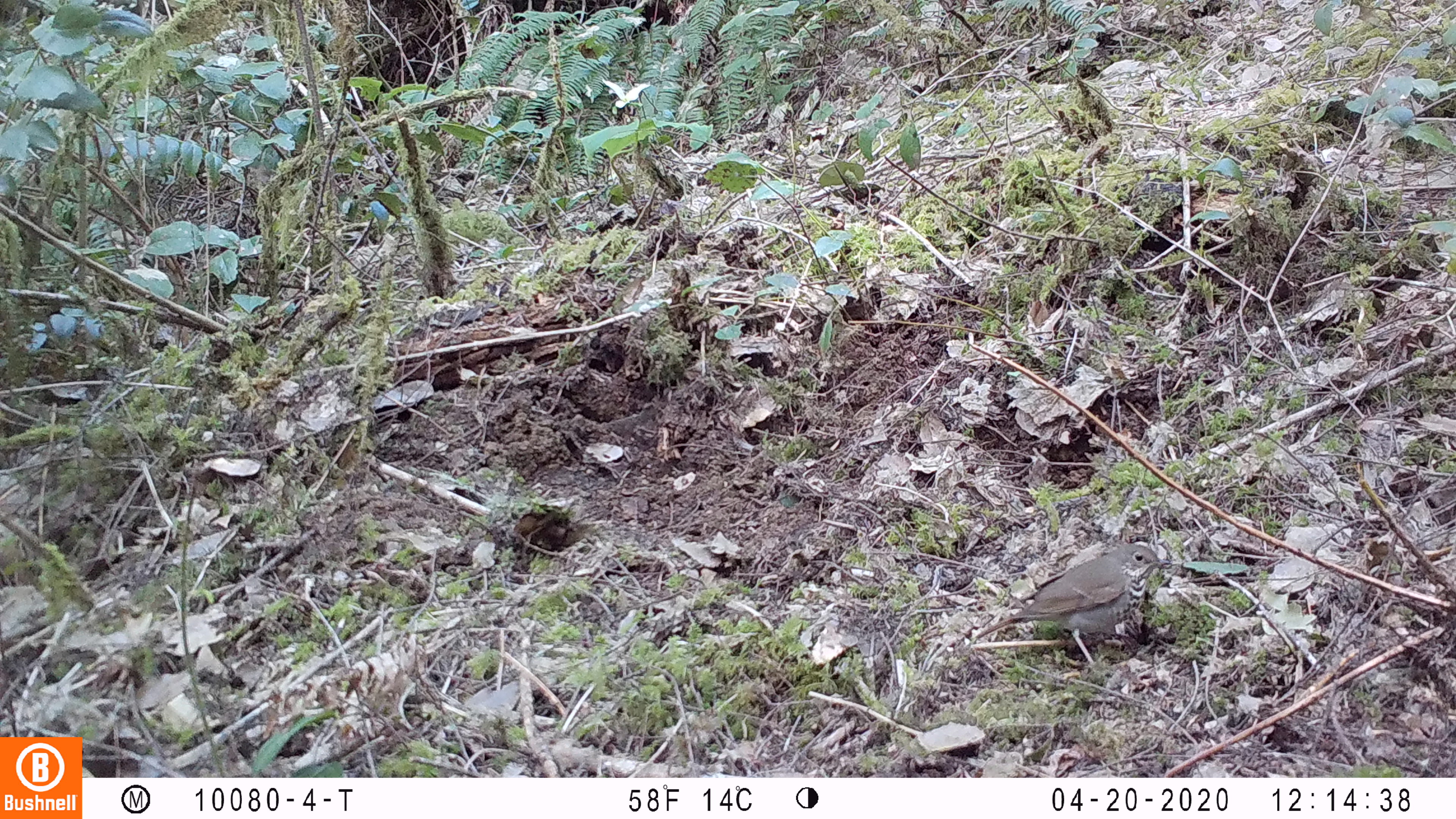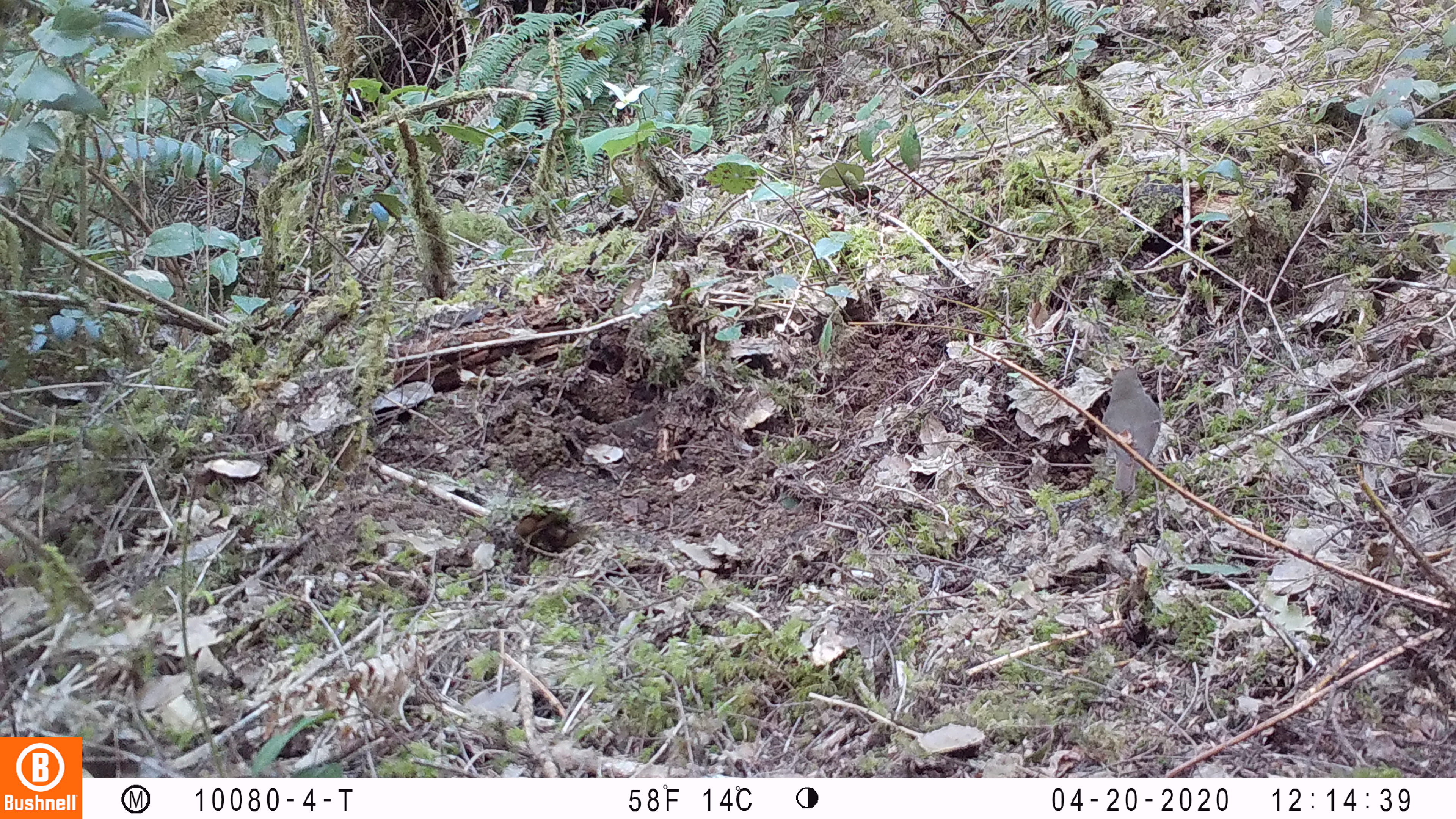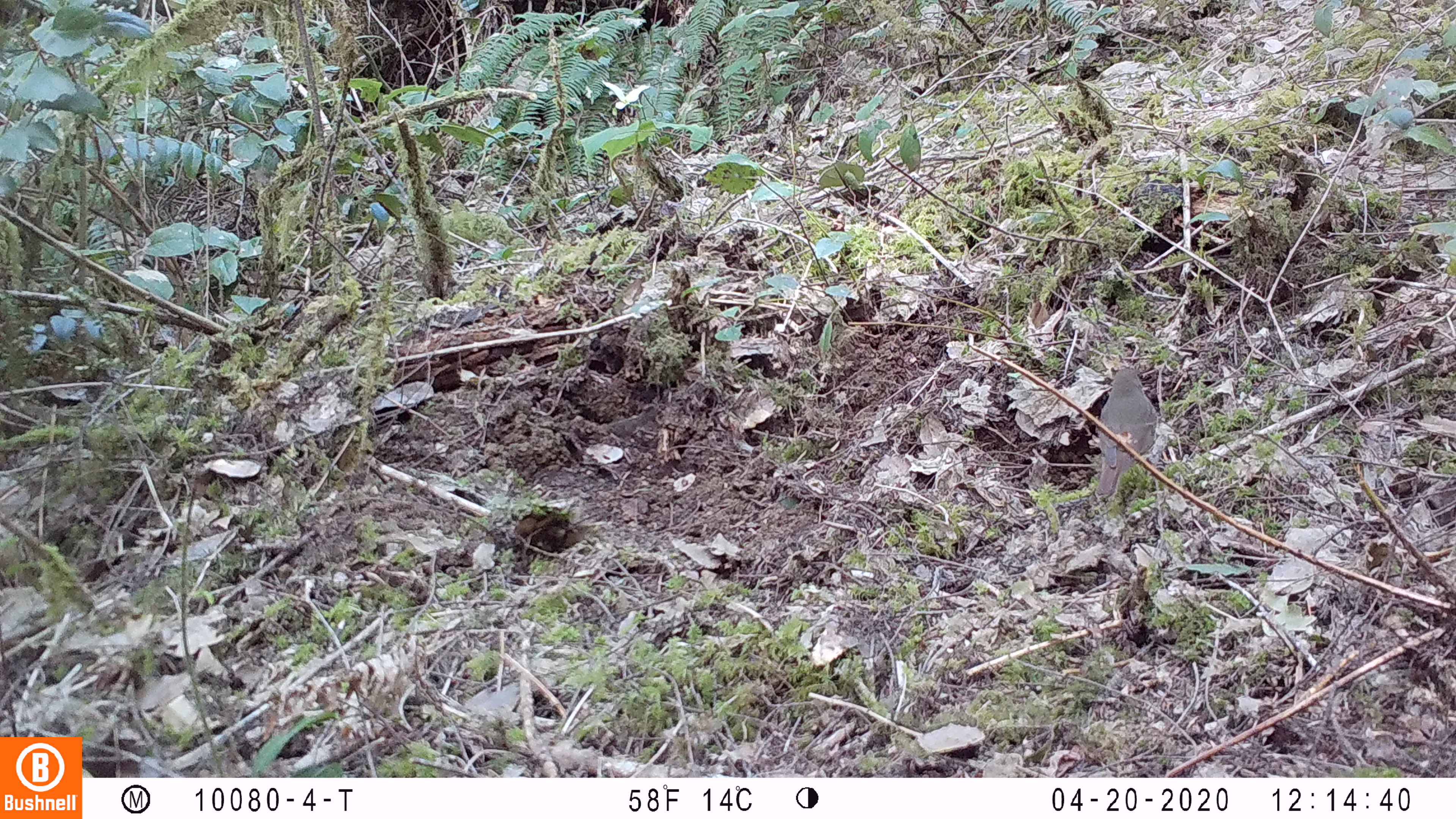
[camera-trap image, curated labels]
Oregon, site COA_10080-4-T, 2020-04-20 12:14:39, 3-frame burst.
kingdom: Animalia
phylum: Chordata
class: Aves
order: Passeriformes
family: Turdidae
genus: Catharus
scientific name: Catharus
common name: brown thrushes and nightingale-thrushes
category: catharus species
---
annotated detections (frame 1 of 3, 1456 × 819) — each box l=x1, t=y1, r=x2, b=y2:
catharus species: l=957, t=538, r=1183, b=679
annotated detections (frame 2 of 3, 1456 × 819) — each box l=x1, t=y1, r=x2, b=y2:
catharus species: l=1087, t=357, r=1171, b=507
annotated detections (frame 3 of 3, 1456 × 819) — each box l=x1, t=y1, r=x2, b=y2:
catharus species: l=1092, t=354, r=1169, b=512